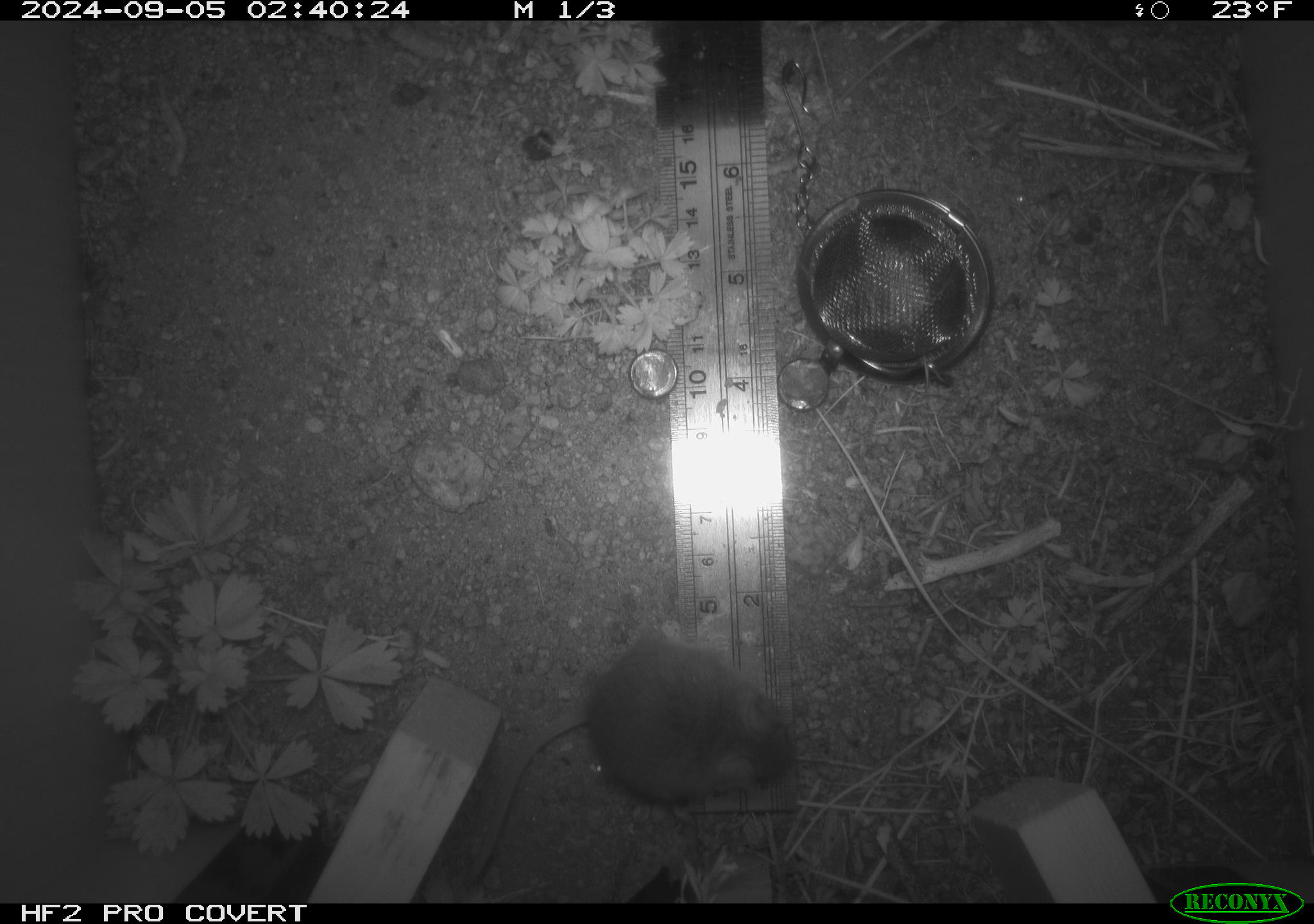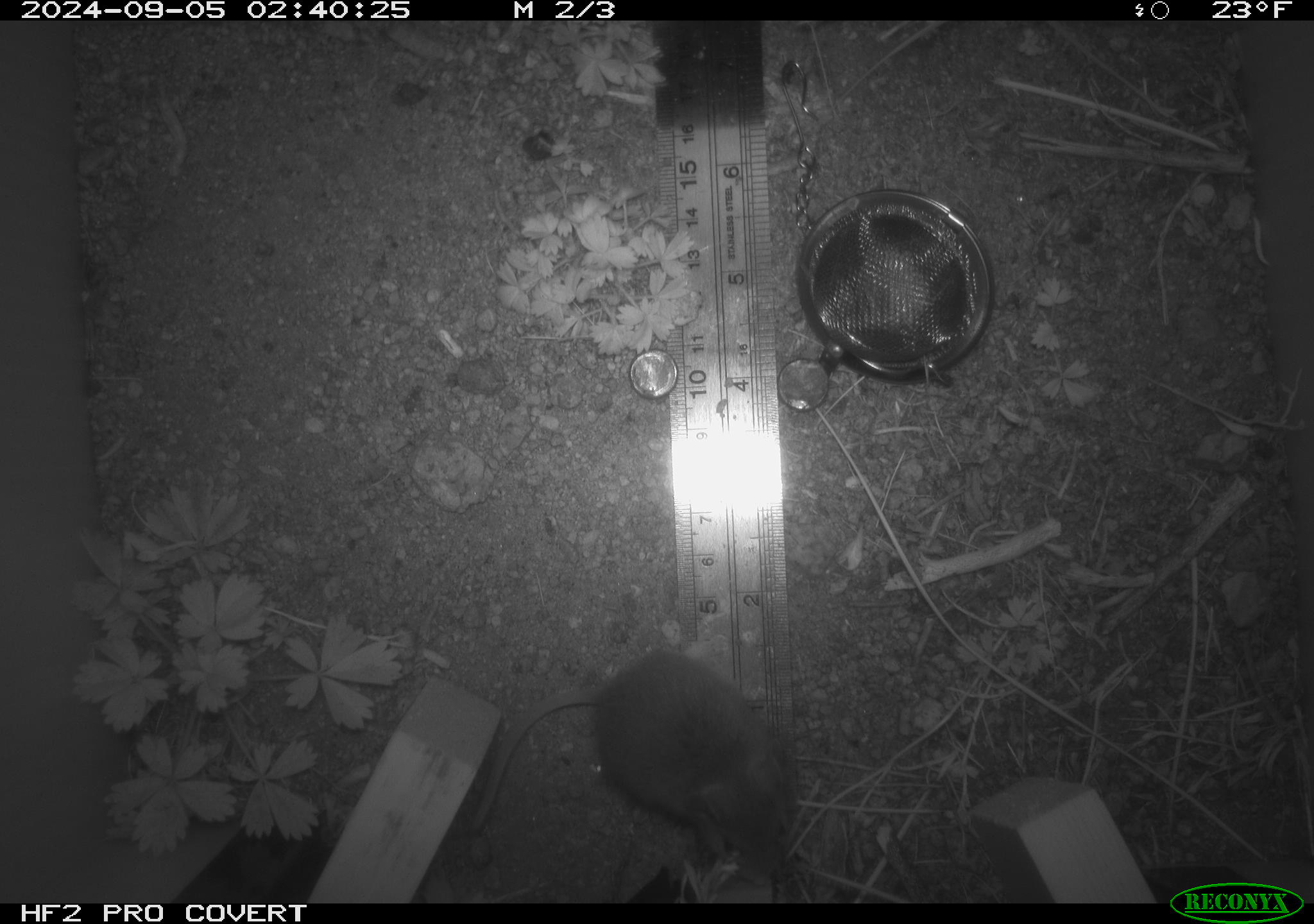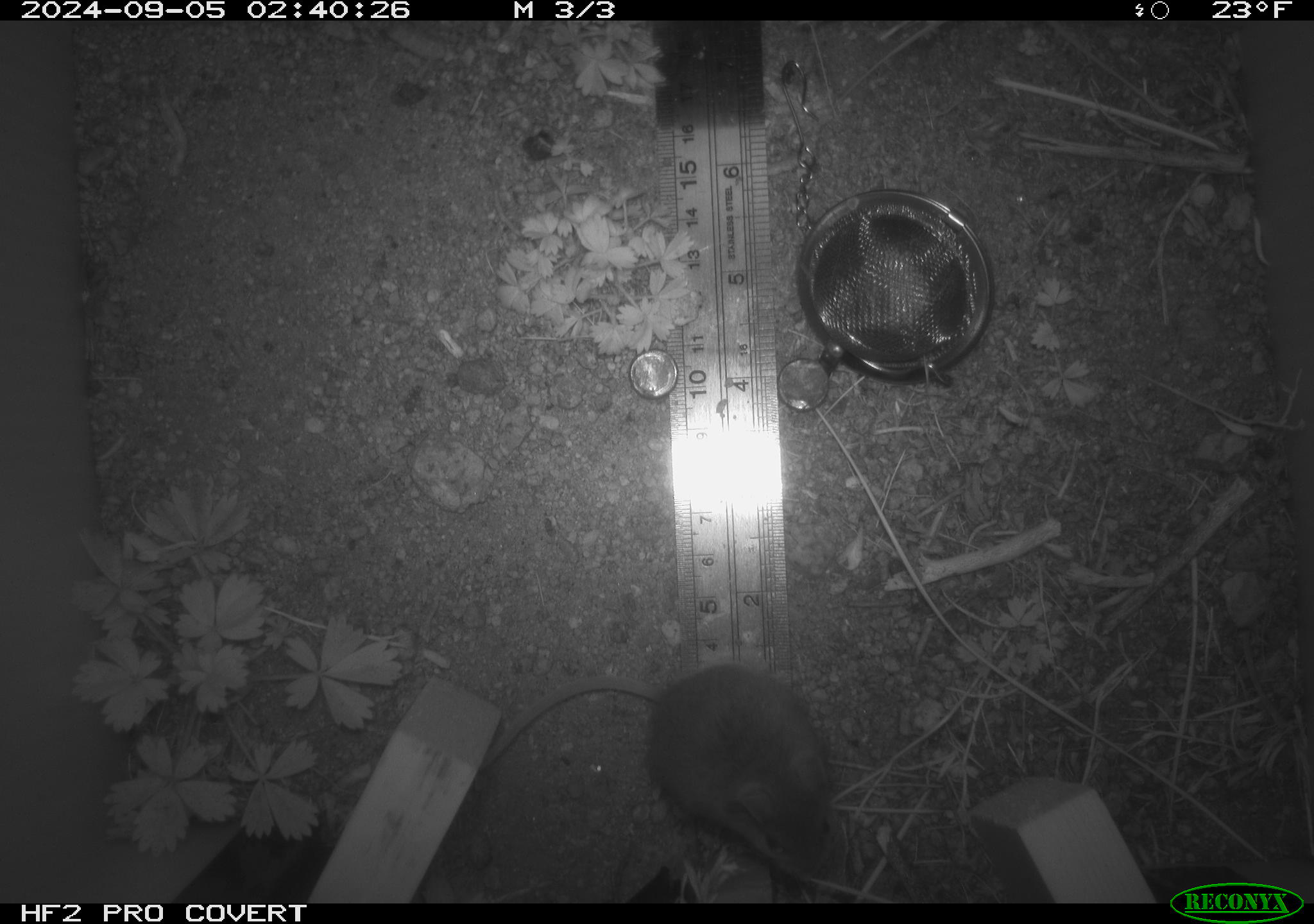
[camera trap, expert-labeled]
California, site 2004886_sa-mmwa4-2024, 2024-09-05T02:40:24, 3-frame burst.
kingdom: Animalia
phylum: Chordata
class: Mammalia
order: Rodentia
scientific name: Rodentia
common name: mouse species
Mouse species (Rodentia).